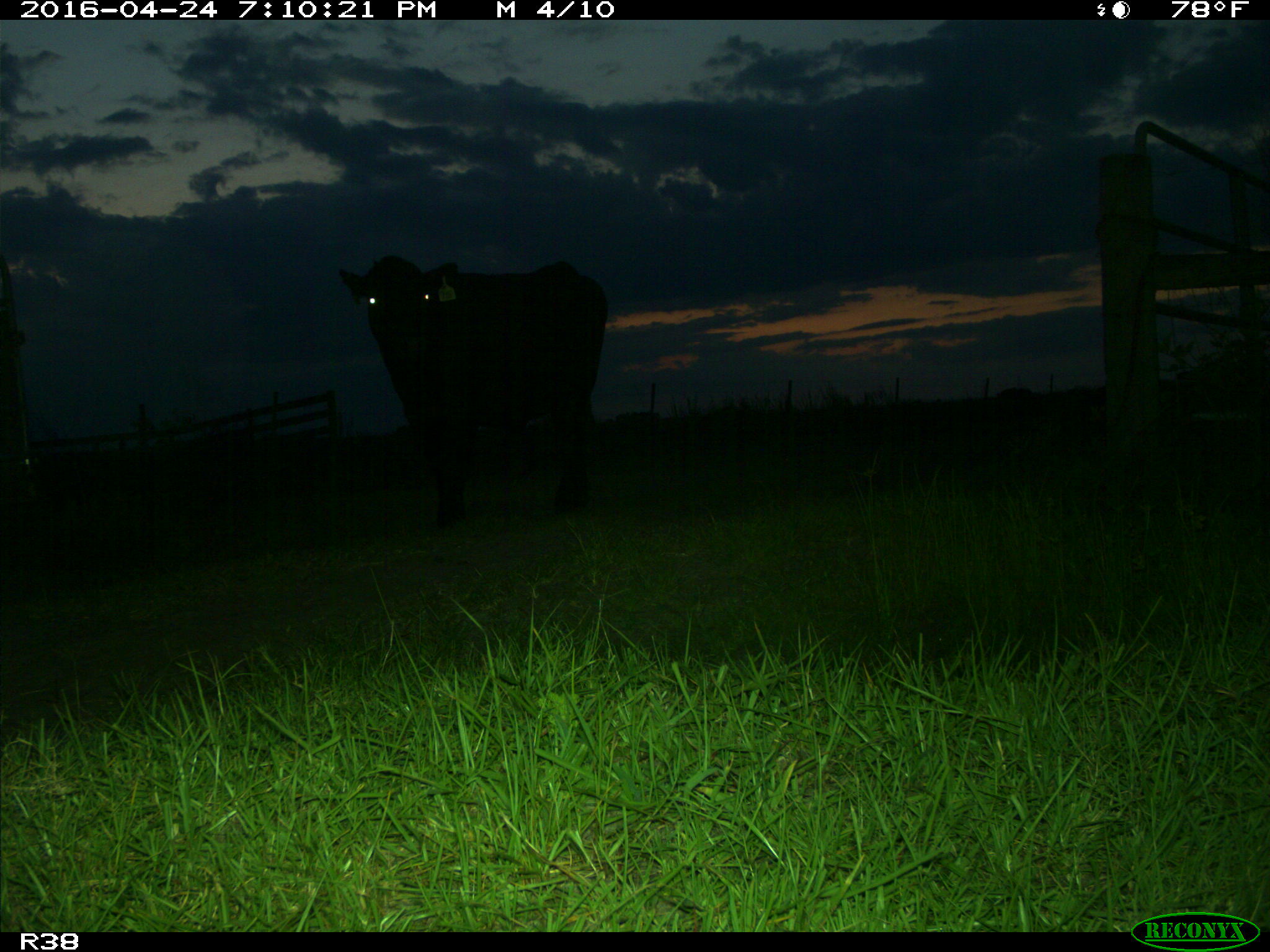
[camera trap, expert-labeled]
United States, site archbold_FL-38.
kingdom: Animalia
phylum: Chordata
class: Mammalia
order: Artiodactyla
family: Bovidae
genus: Bos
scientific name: Bos taurus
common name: domestic cow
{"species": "Bos taurus (domestic cow)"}